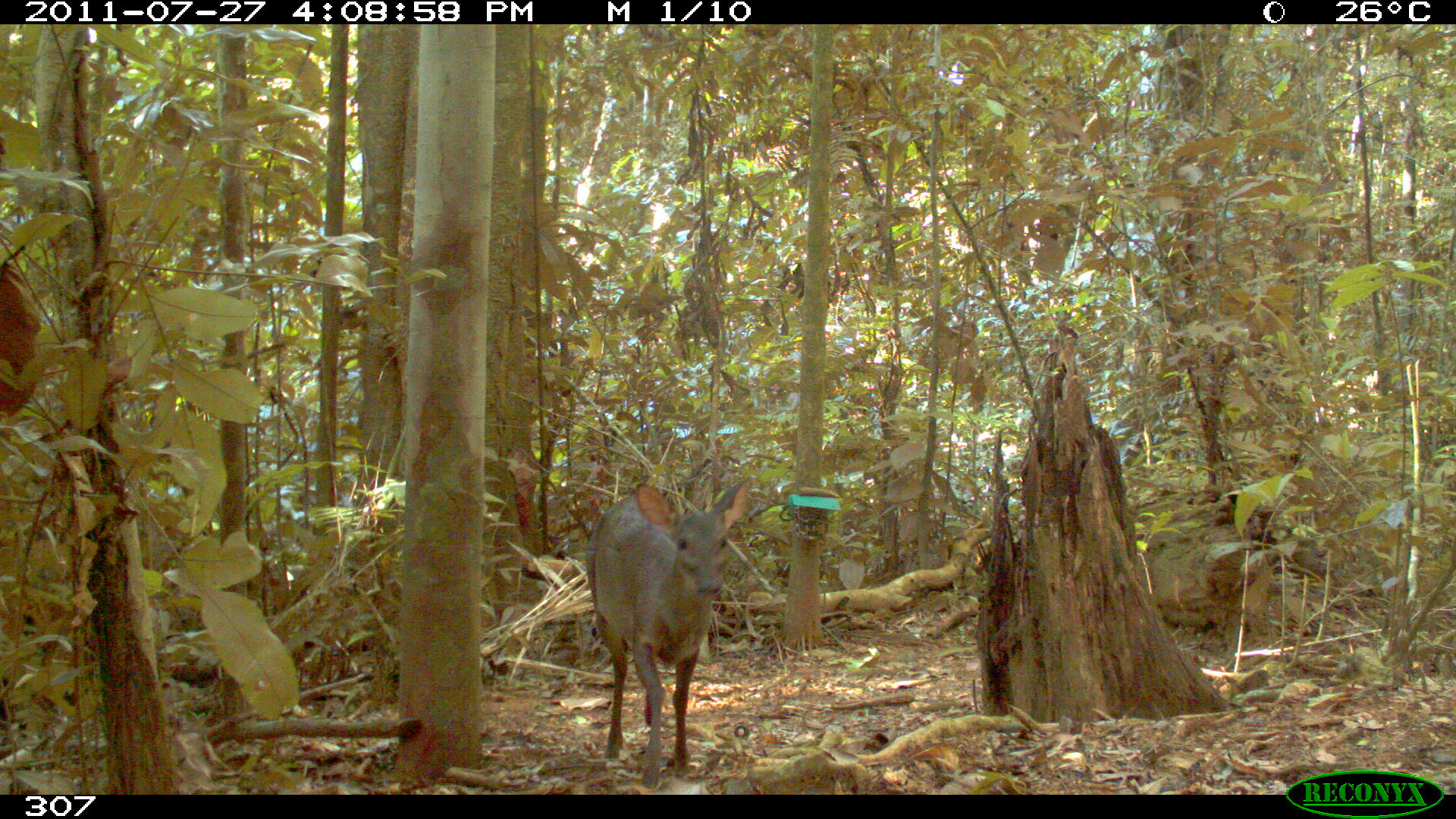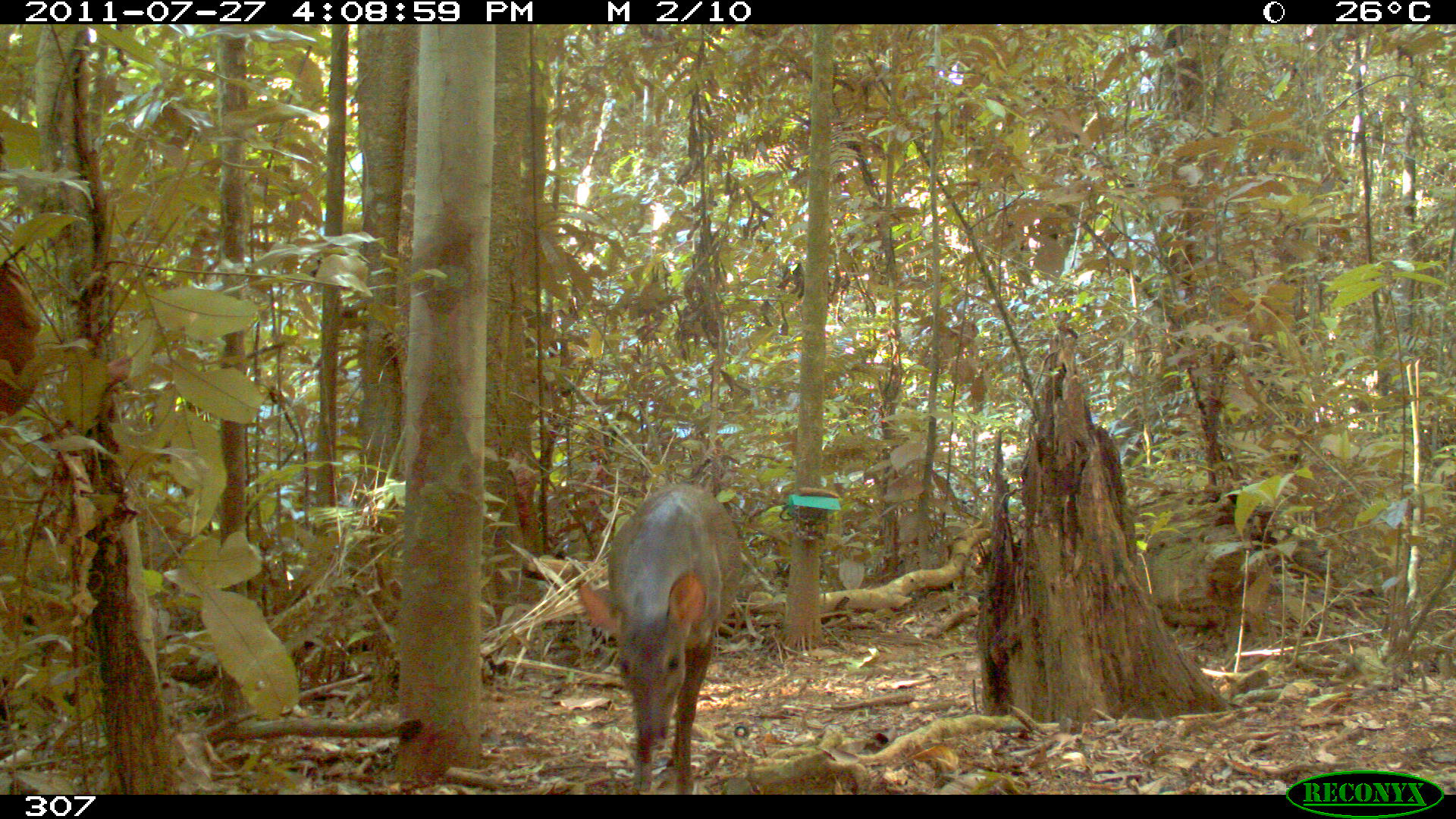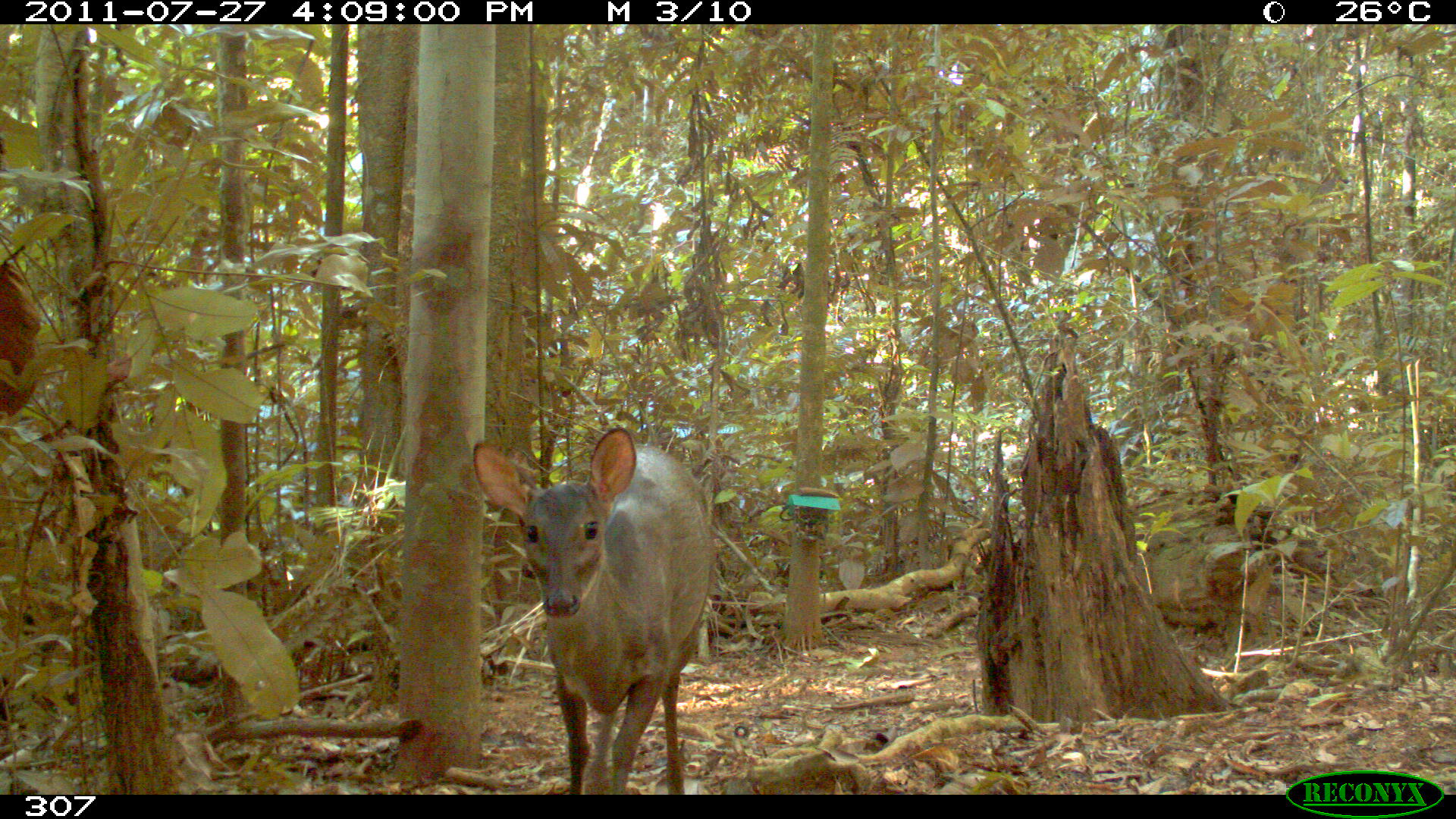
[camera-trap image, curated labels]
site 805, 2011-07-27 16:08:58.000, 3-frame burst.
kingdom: Animalia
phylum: Chordata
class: Mammalia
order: Artiodactyla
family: Cervidae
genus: Mazama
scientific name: Mazama gouazoubira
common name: gray brocket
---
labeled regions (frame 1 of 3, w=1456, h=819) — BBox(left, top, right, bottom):
mazama gouazoubira: BBox(583, 472, 756, 787)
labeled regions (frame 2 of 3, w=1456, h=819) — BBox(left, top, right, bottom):
mazama gouazoubira: BBox(577, 480, 743, 793)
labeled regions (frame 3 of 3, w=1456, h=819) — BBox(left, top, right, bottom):
mazama gouazoubira: BBox(466, 423, 719, 792)